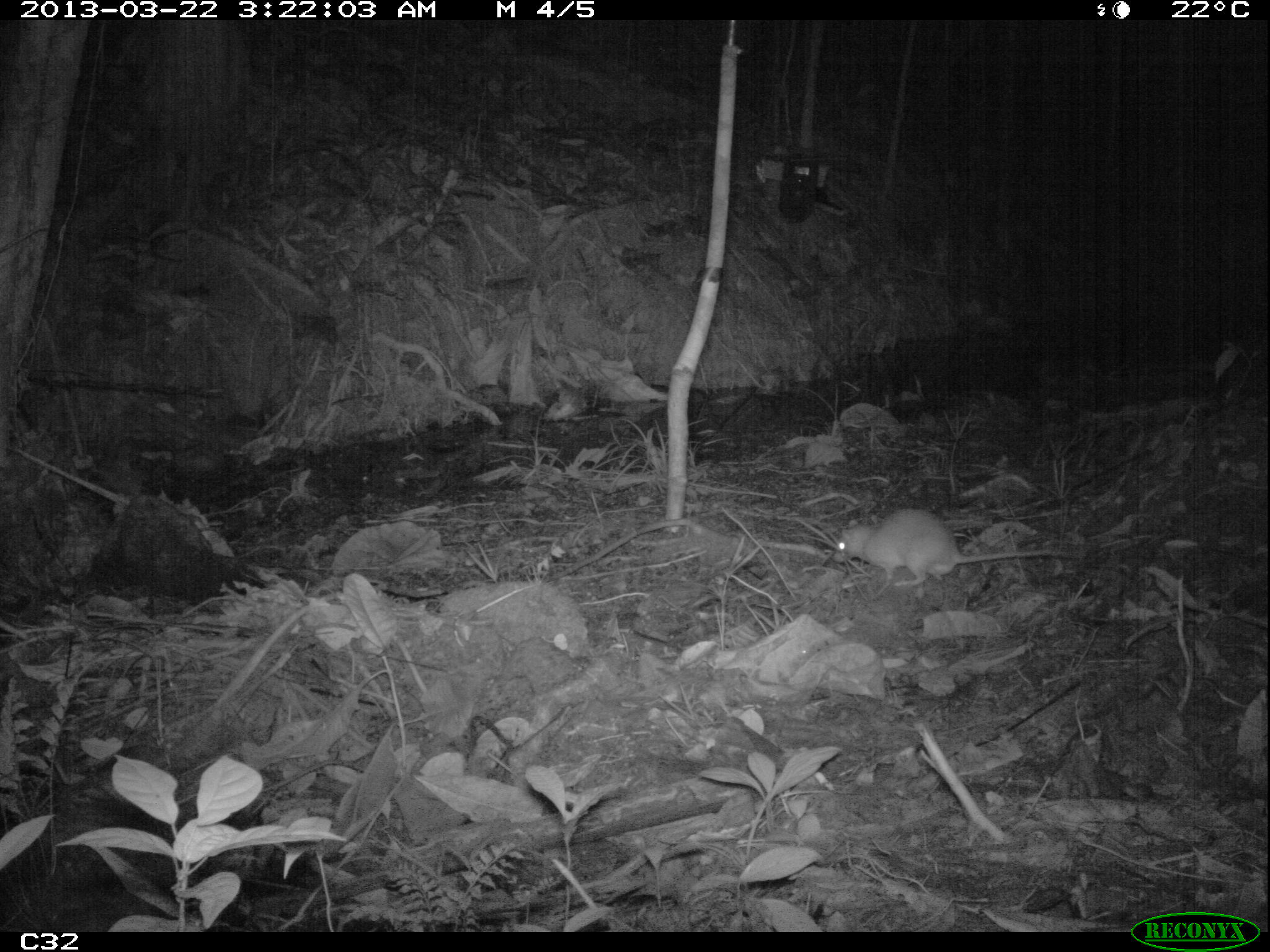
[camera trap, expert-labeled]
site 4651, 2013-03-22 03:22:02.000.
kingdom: Animalia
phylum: Chordata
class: Mammalia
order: Rodentia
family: Muridae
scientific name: Muridae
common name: mice, rats, and gerbils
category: unknown mouse or rat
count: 1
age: adult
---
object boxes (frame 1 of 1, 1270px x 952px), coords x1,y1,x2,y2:
unknown mouse or rat: 831,511,1075,597